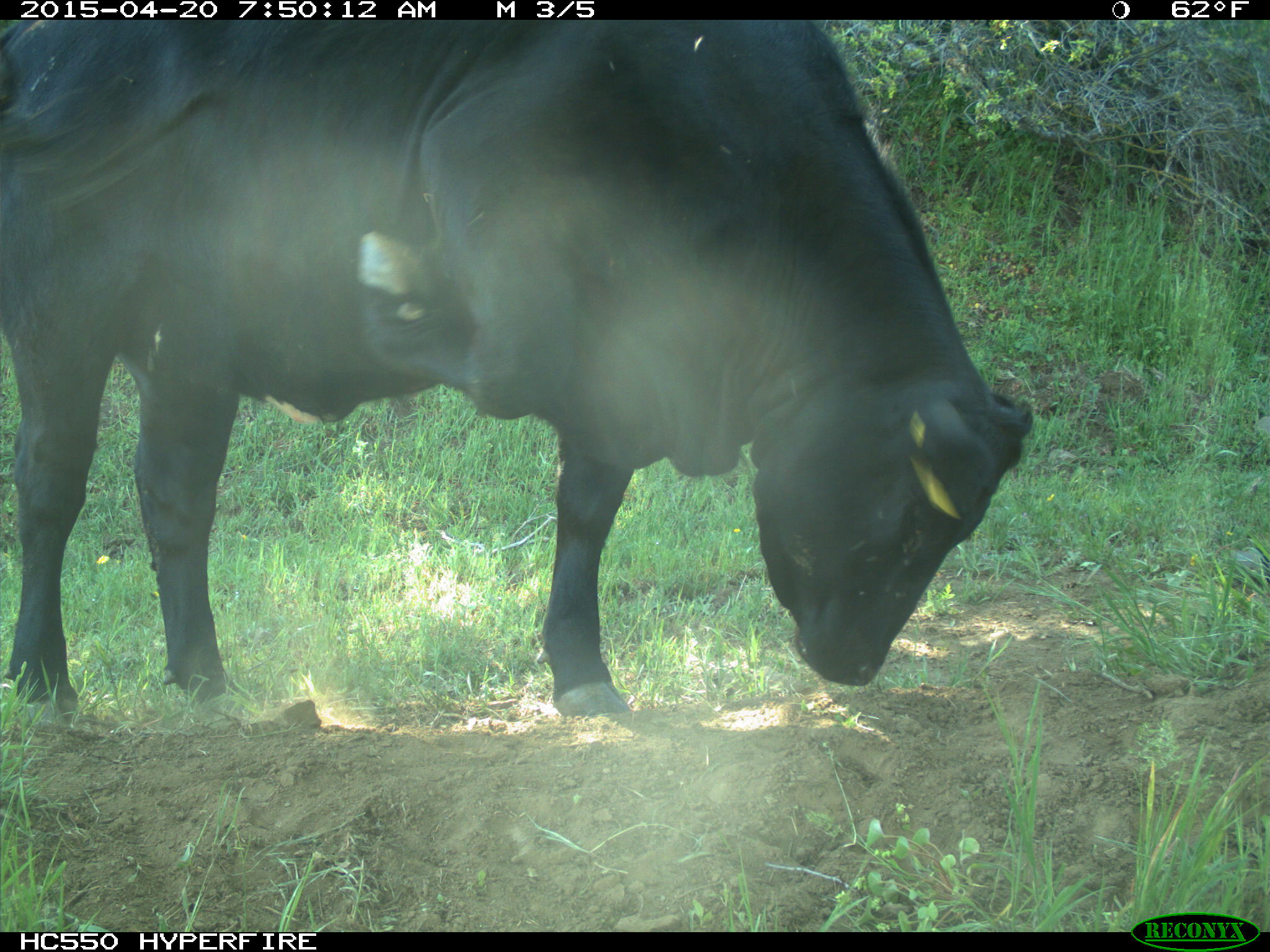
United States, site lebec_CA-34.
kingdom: Animalia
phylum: Chordata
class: Mammalia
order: Artiodactyla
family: Bovidae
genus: Bos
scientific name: Bos taurus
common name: domestic cow